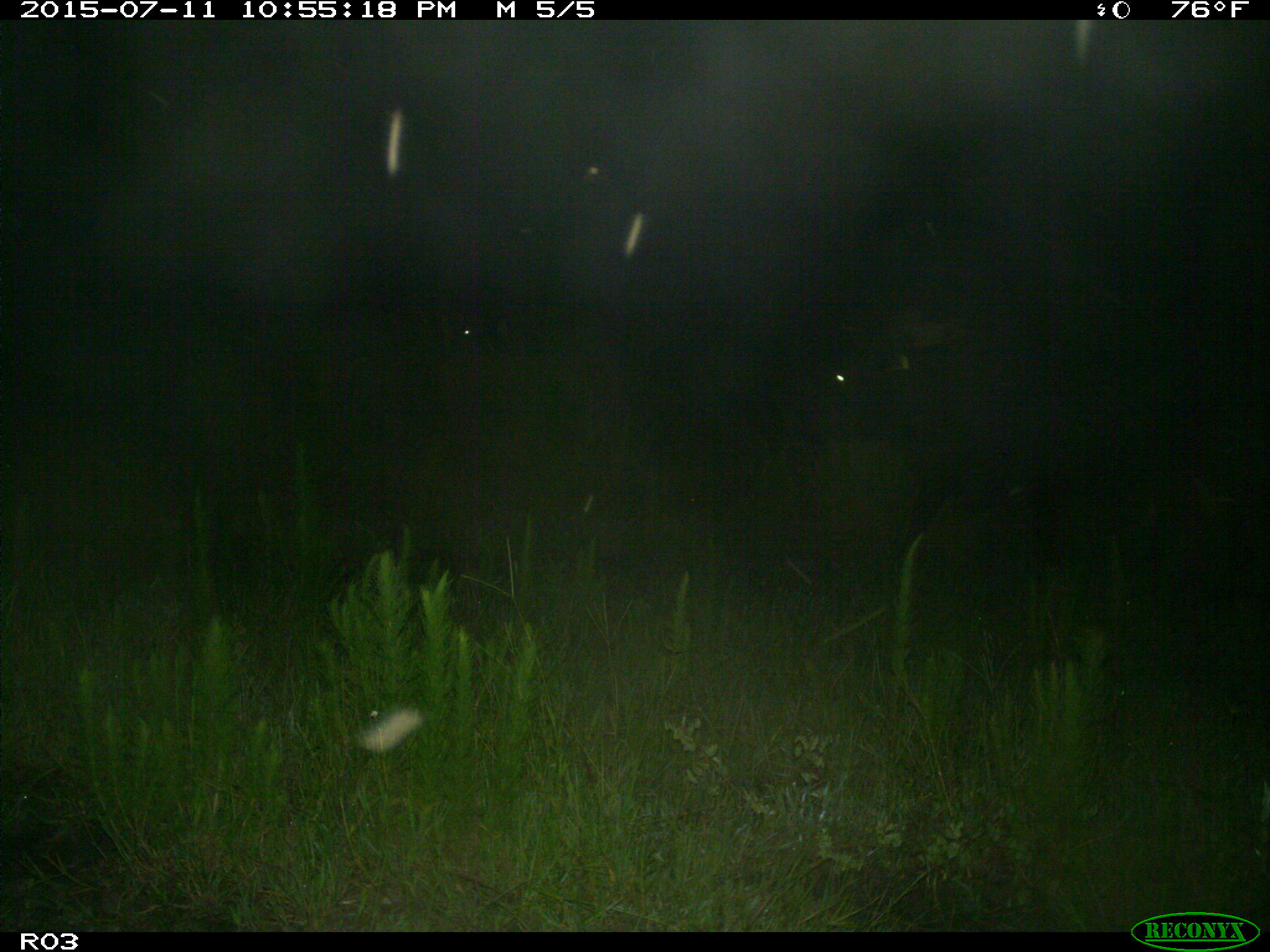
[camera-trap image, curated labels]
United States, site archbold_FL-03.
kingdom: Animalia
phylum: Chordata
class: Mammalia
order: Artiodactyla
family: Bovidae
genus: Bos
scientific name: Bos taurus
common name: domestic cow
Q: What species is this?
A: Bos taurus (domestic cow).